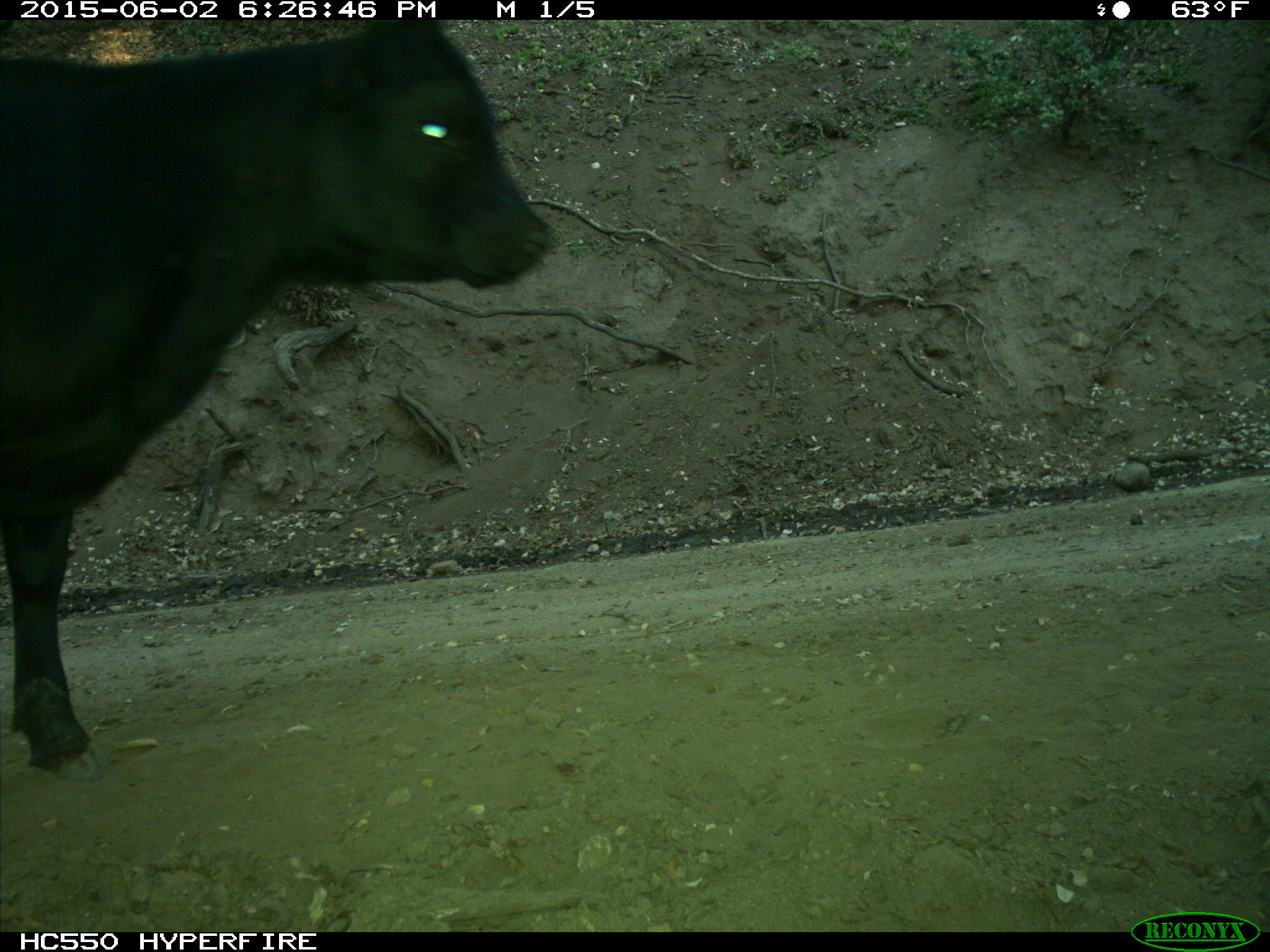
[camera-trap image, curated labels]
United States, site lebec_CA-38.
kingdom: Animalia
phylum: Chordata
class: Mammalia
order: Artiodactyla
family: Bovidae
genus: Bos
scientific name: Bos taurus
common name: domestic cow